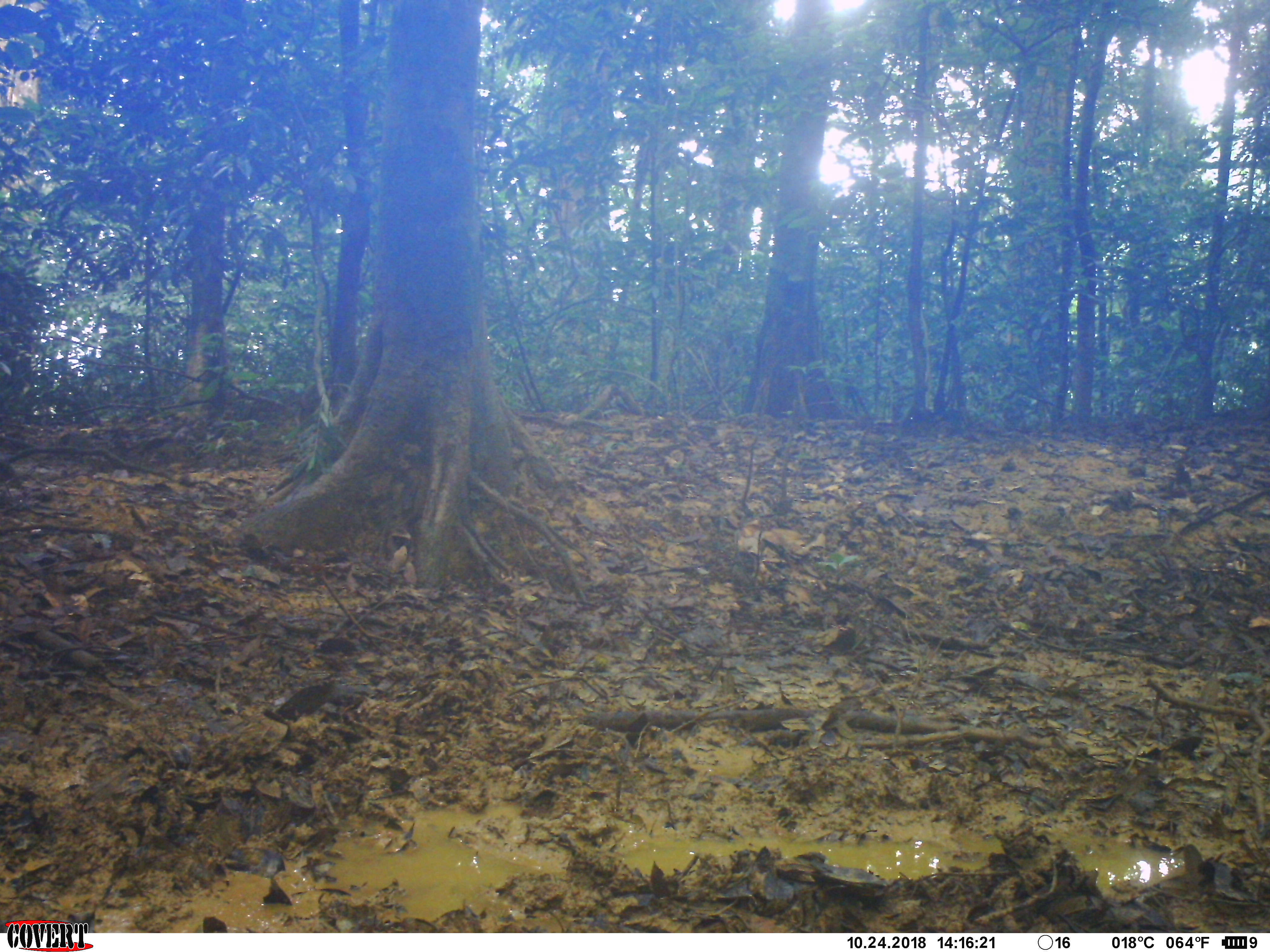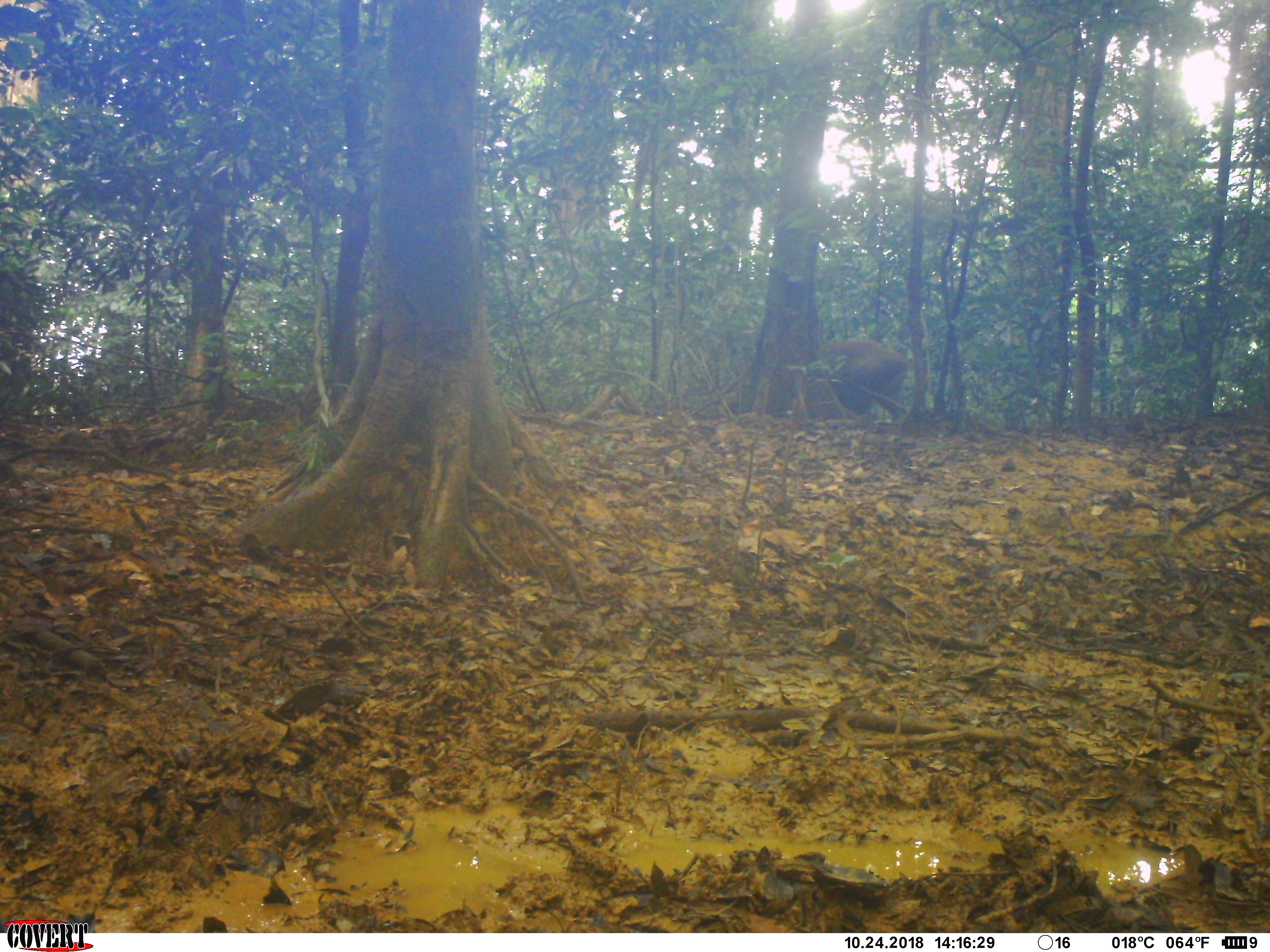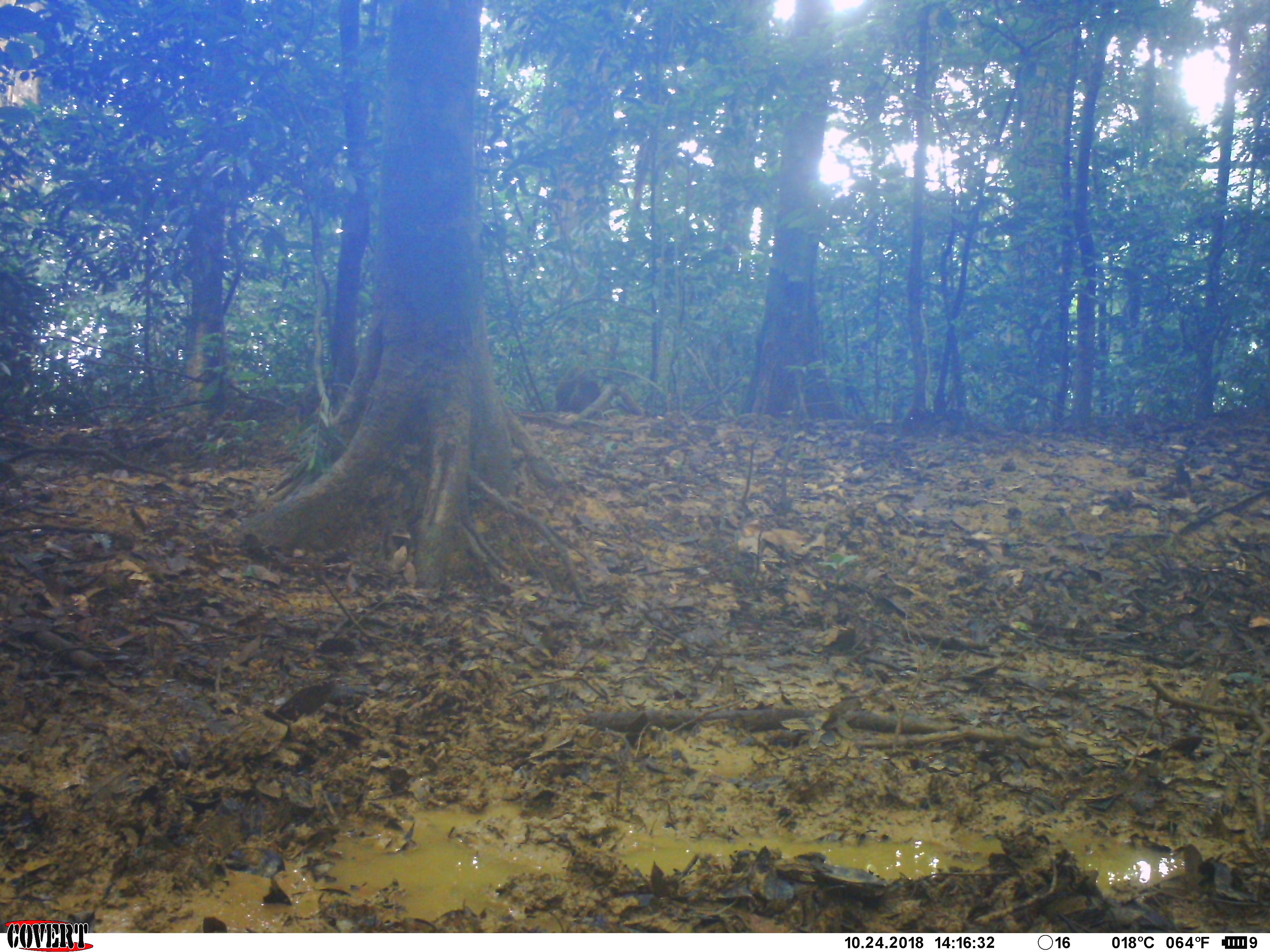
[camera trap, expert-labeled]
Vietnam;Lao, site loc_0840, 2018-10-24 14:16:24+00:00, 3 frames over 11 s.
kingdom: Animalia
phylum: Chordata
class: Mammalia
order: Artiodactyla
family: Suidae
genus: Sus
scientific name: Sus scrofa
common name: eurasian wild pig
Eurasian wild pig (Sus scrofa). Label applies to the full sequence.